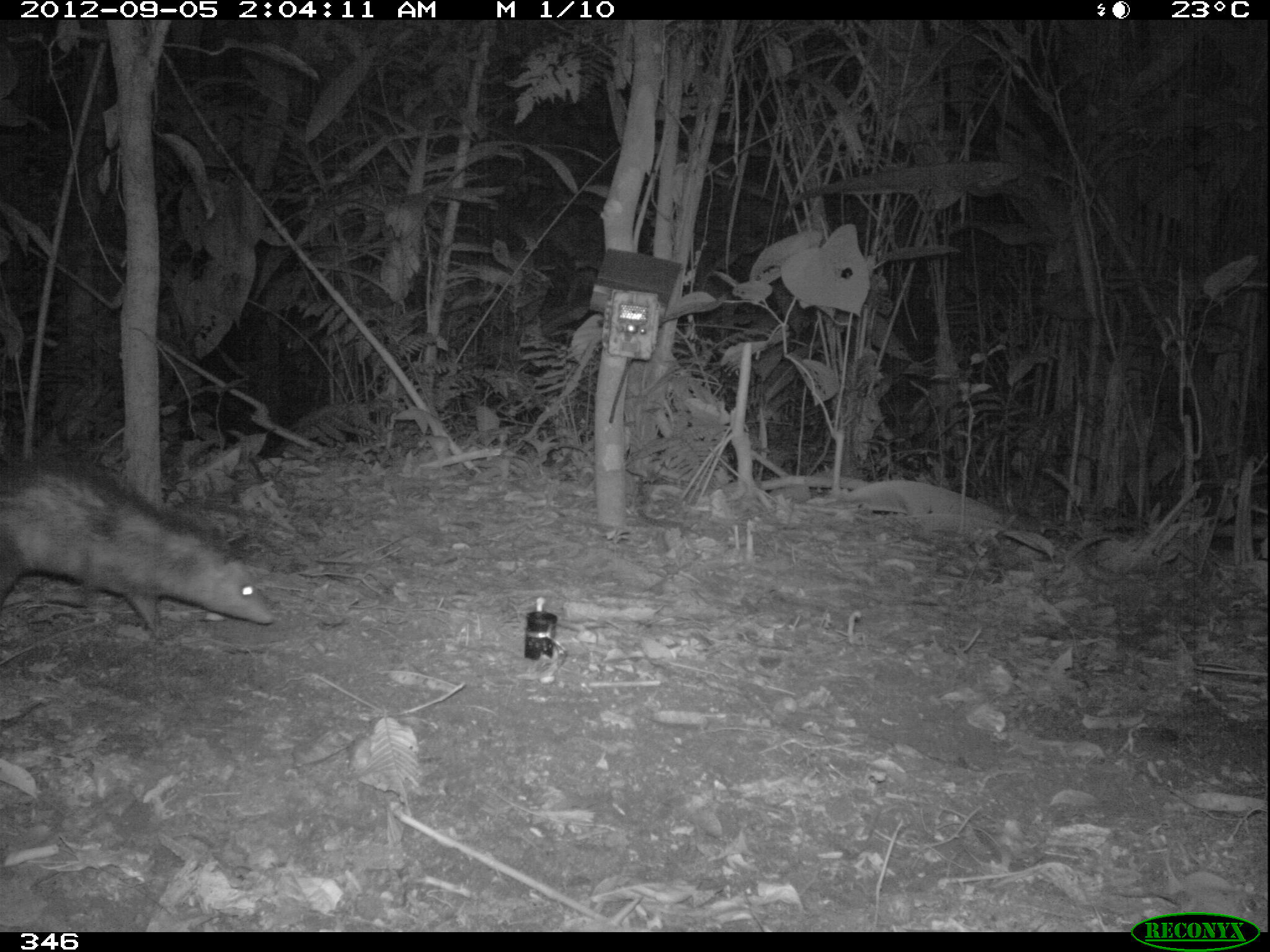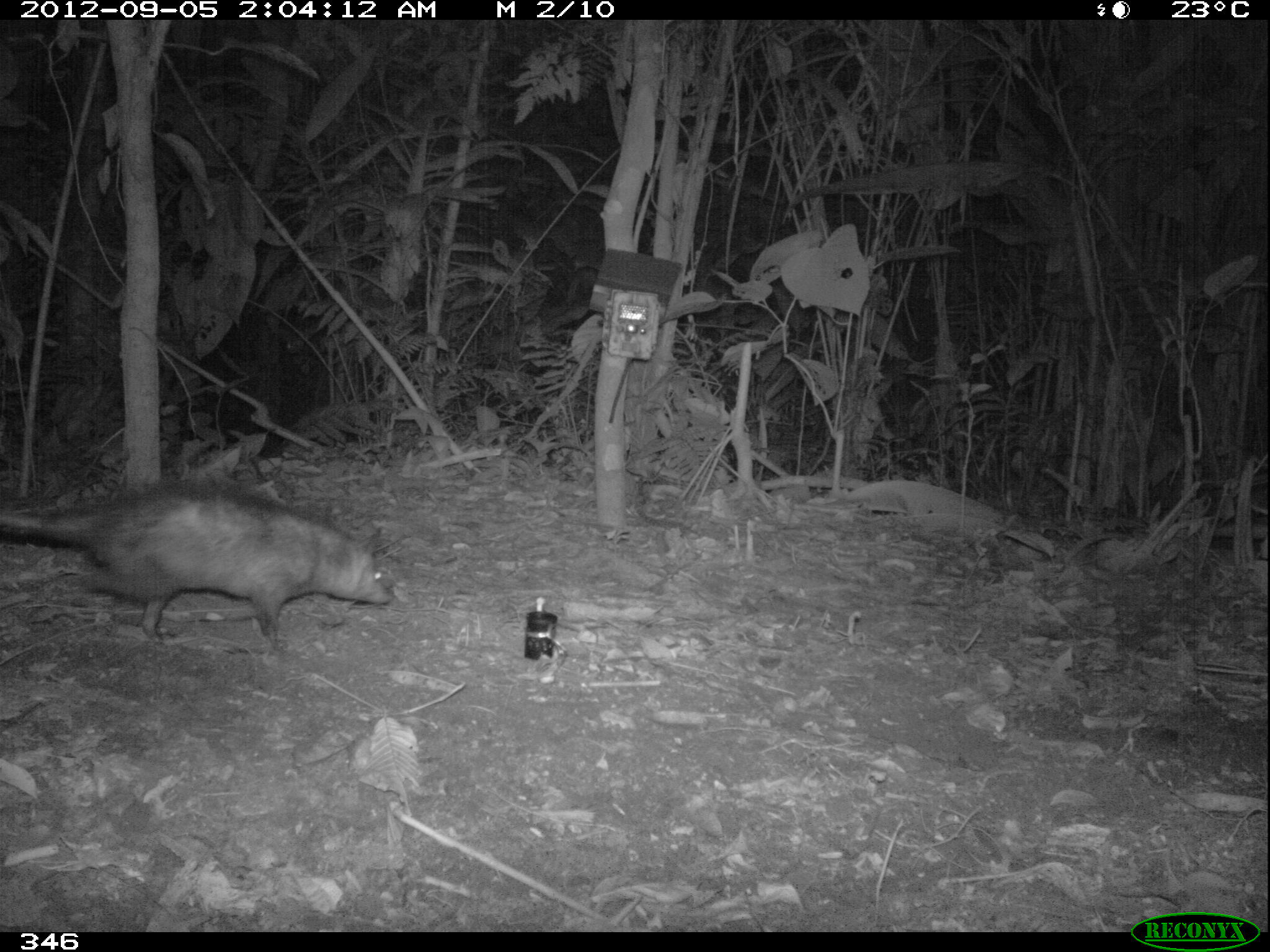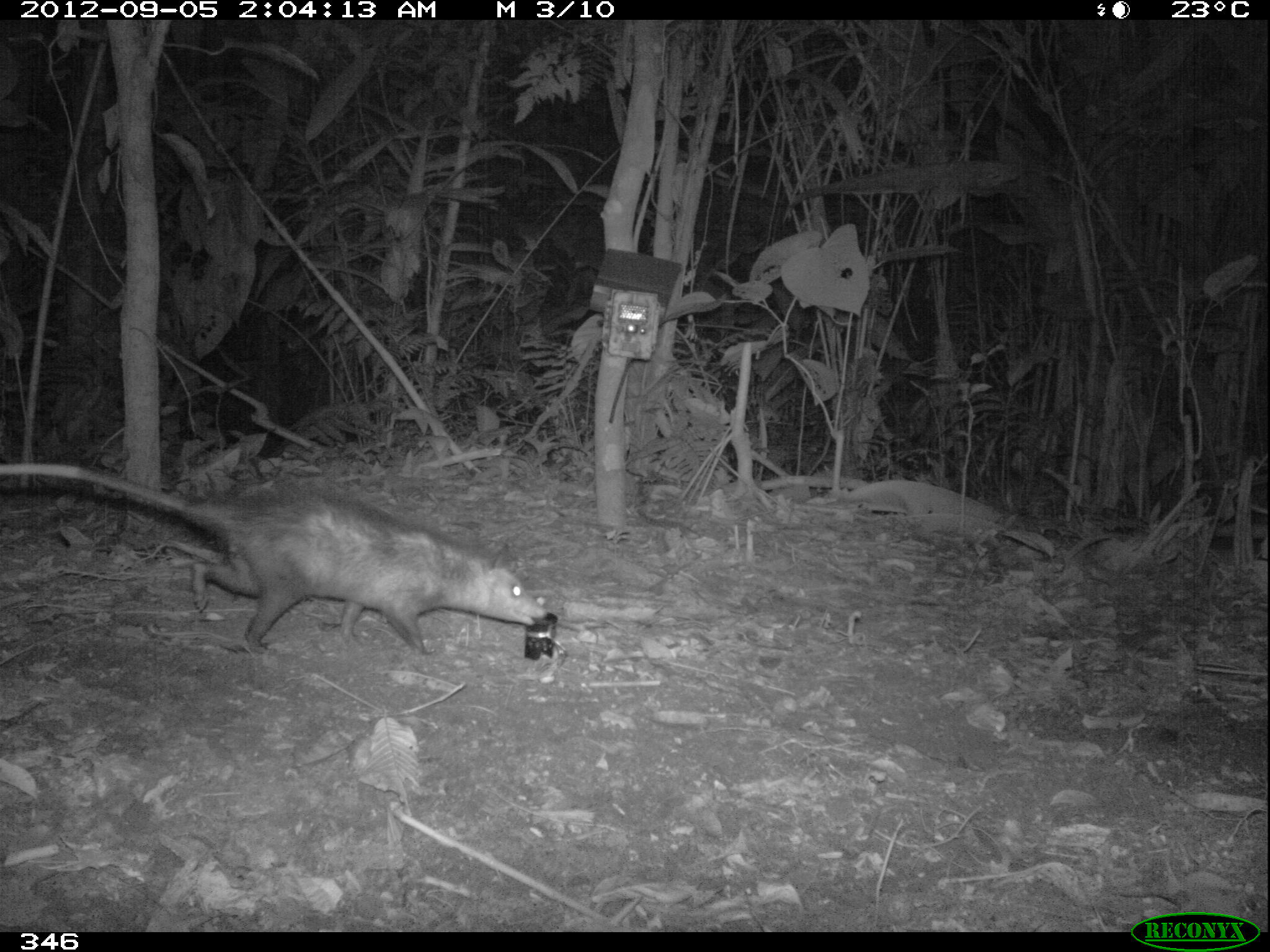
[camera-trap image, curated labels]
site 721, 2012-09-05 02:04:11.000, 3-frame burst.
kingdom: Animalia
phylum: Chordata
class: Mammalia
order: Didelphimorphia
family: Didelphidae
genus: Didelphis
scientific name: Didelphis marsupialis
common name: southern opossum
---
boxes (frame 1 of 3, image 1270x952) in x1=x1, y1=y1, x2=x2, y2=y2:
didelphis marsupialis: x1=0, y1=455, x2=273, y2=637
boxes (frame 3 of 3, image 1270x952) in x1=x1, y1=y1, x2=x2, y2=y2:
didelphis marsupialis: x1=0, y1=460, x2=545, y2=653